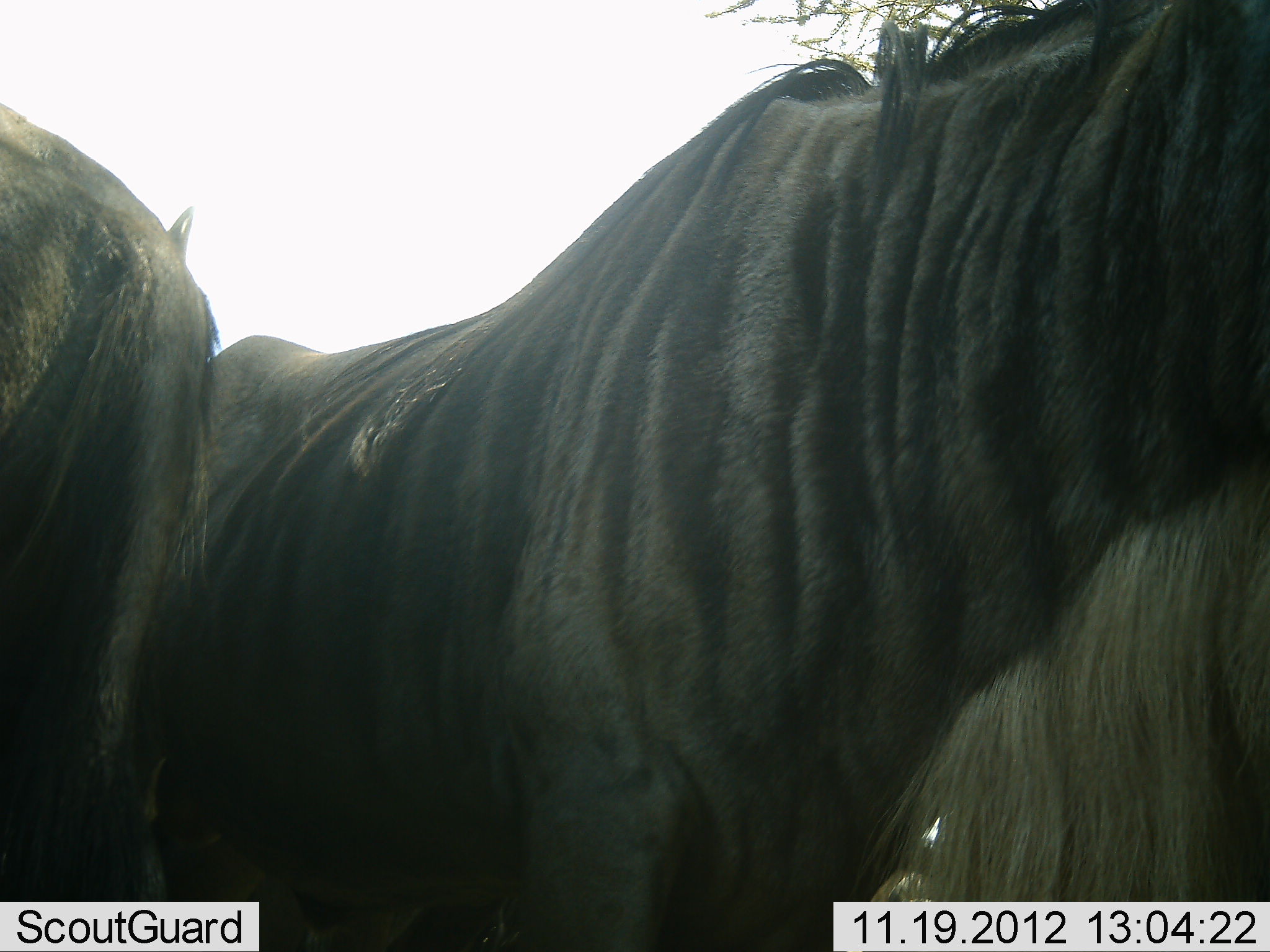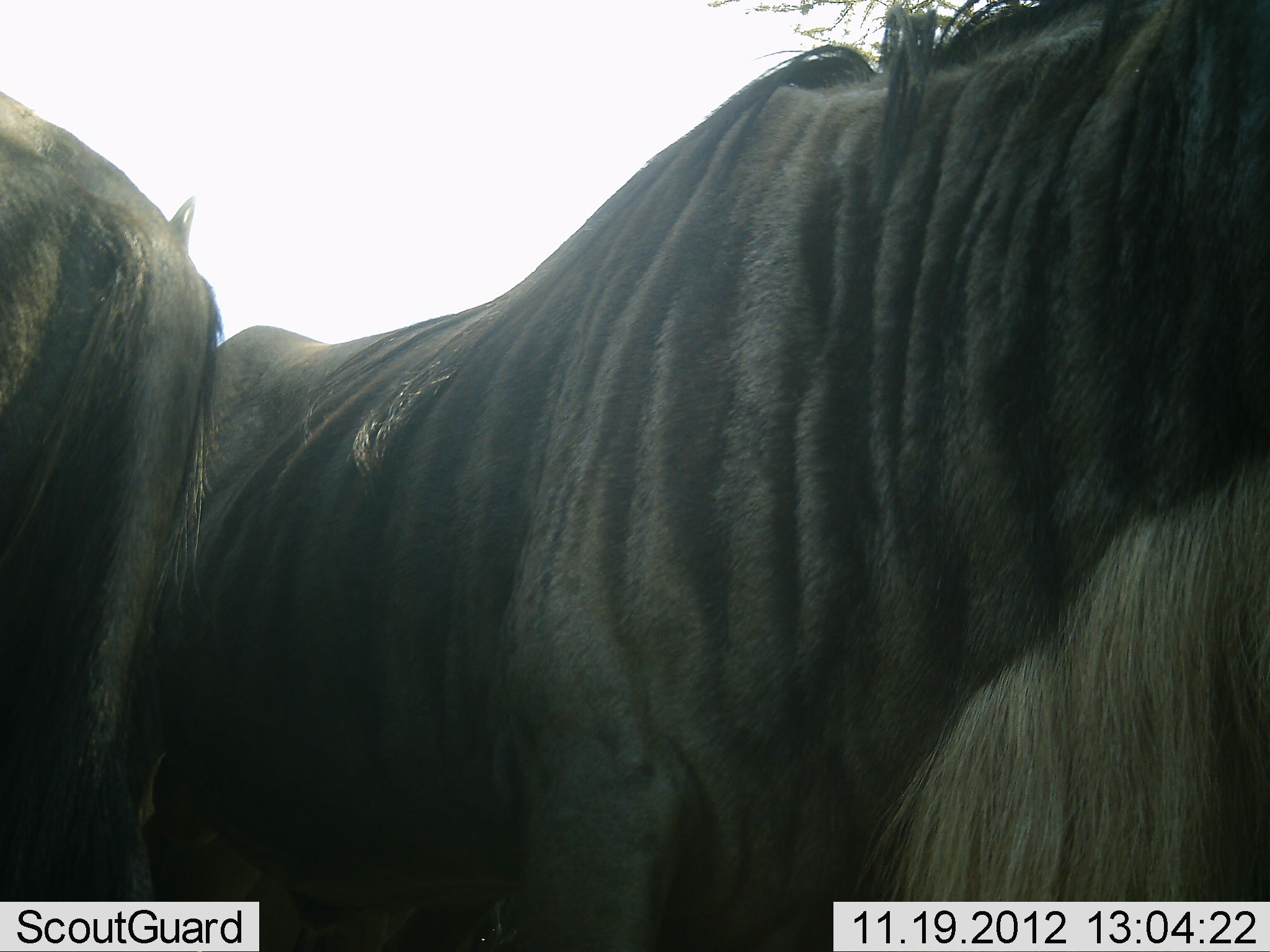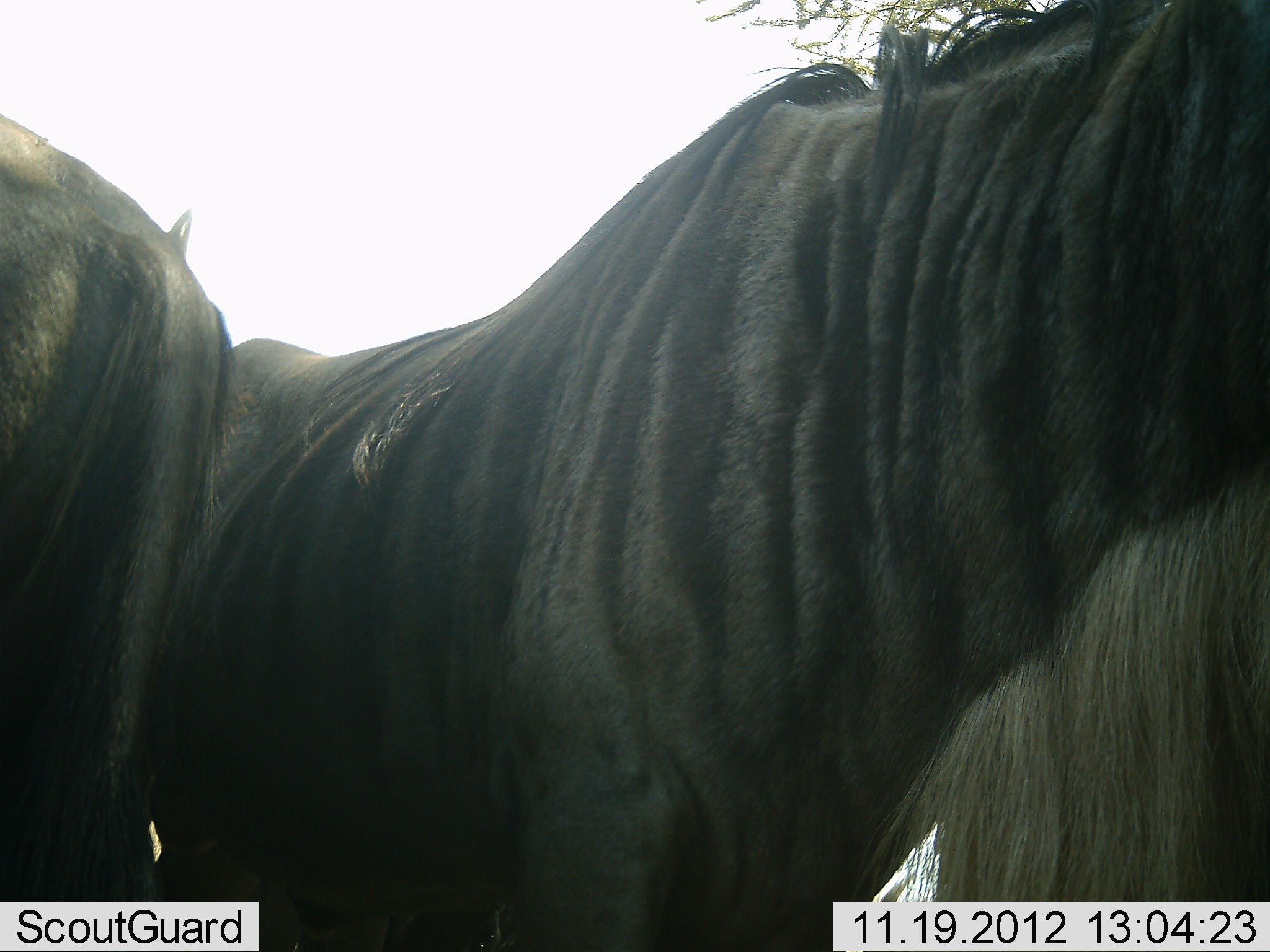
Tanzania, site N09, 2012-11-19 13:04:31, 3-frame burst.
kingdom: Animalia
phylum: Chordata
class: Mammalia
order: Artiodactyla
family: Bovidae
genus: Connochaetes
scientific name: Connochaetes taurinus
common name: blue wildebeest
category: wildebeest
Wildebeest (blue wildebeest) (Connochaetes taurinus), count 2. Behavior (volunteer vote fractions): standing 100%, resting 0%, moving 0%, interacting 0%. Young present (vote fraction): 0%. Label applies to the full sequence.